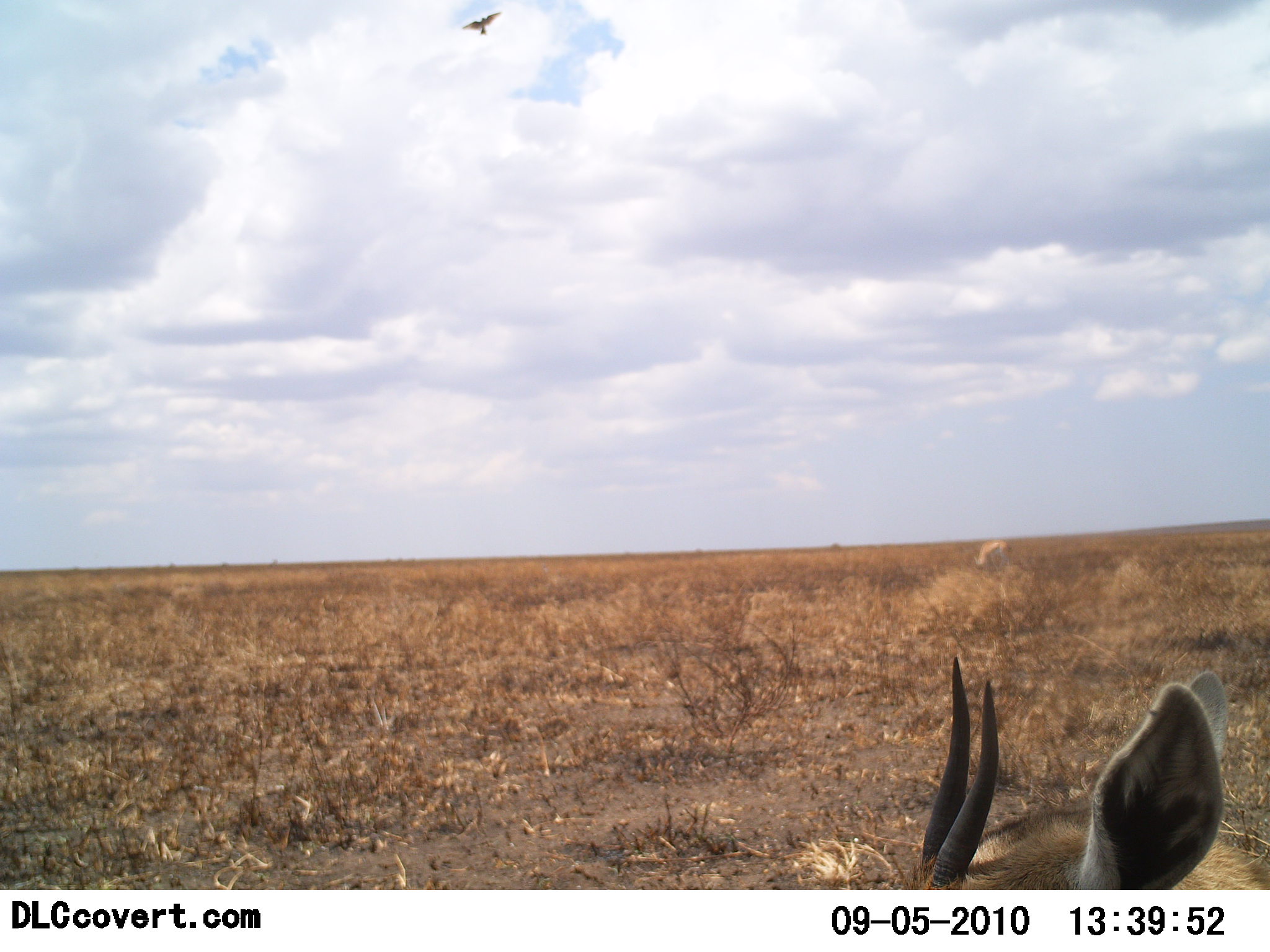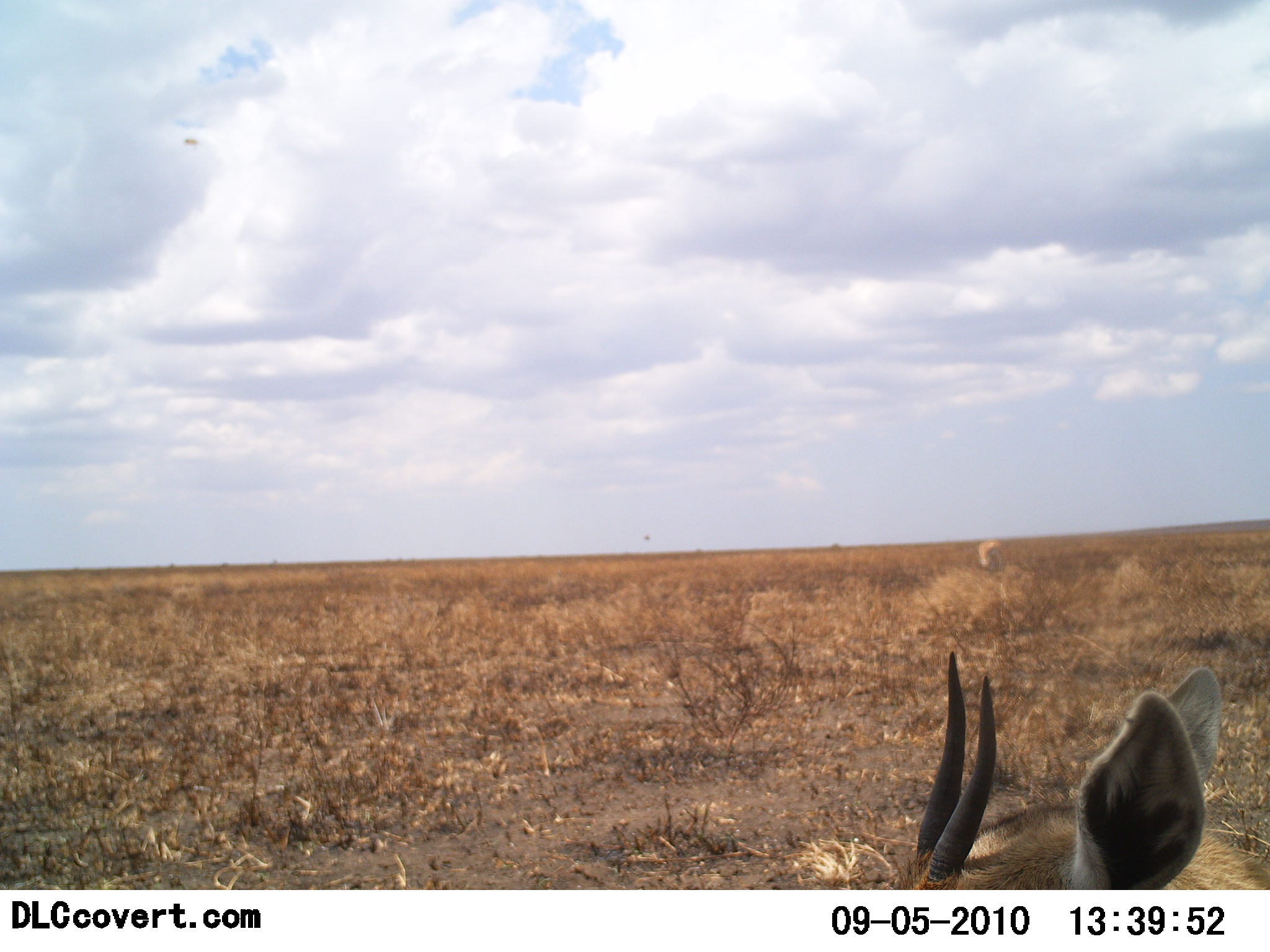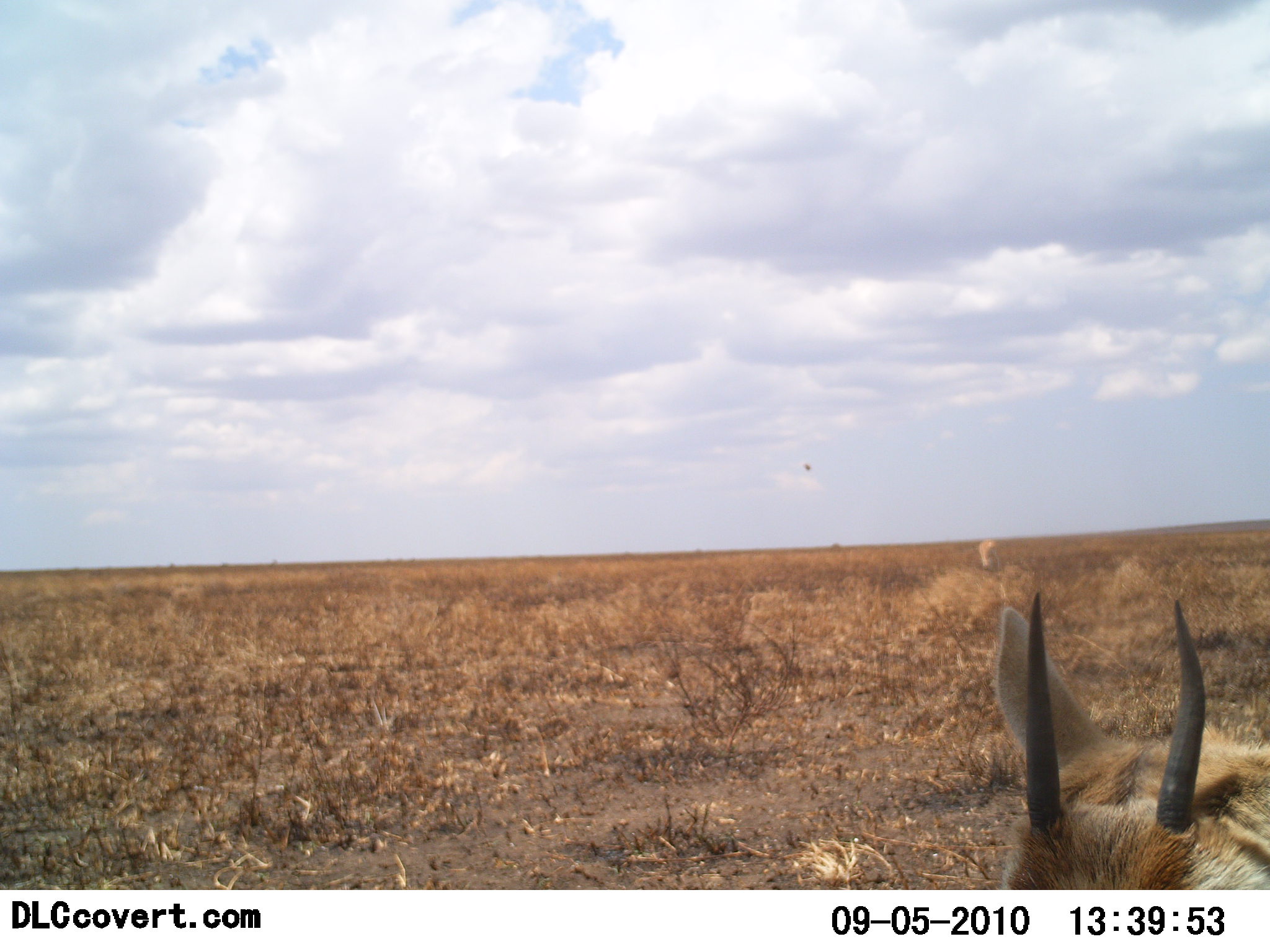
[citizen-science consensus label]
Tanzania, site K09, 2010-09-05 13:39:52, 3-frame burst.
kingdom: Animalia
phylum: Chordata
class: Mammalia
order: Artiodactyla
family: Bovidae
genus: Eudorcas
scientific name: Eudorcas thomsonii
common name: thomson's gazelle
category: gazellethomsons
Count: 1.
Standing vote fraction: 57%.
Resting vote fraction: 29%.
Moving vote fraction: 7%.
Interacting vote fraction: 7%.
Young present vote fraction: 0%.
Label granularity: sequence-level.